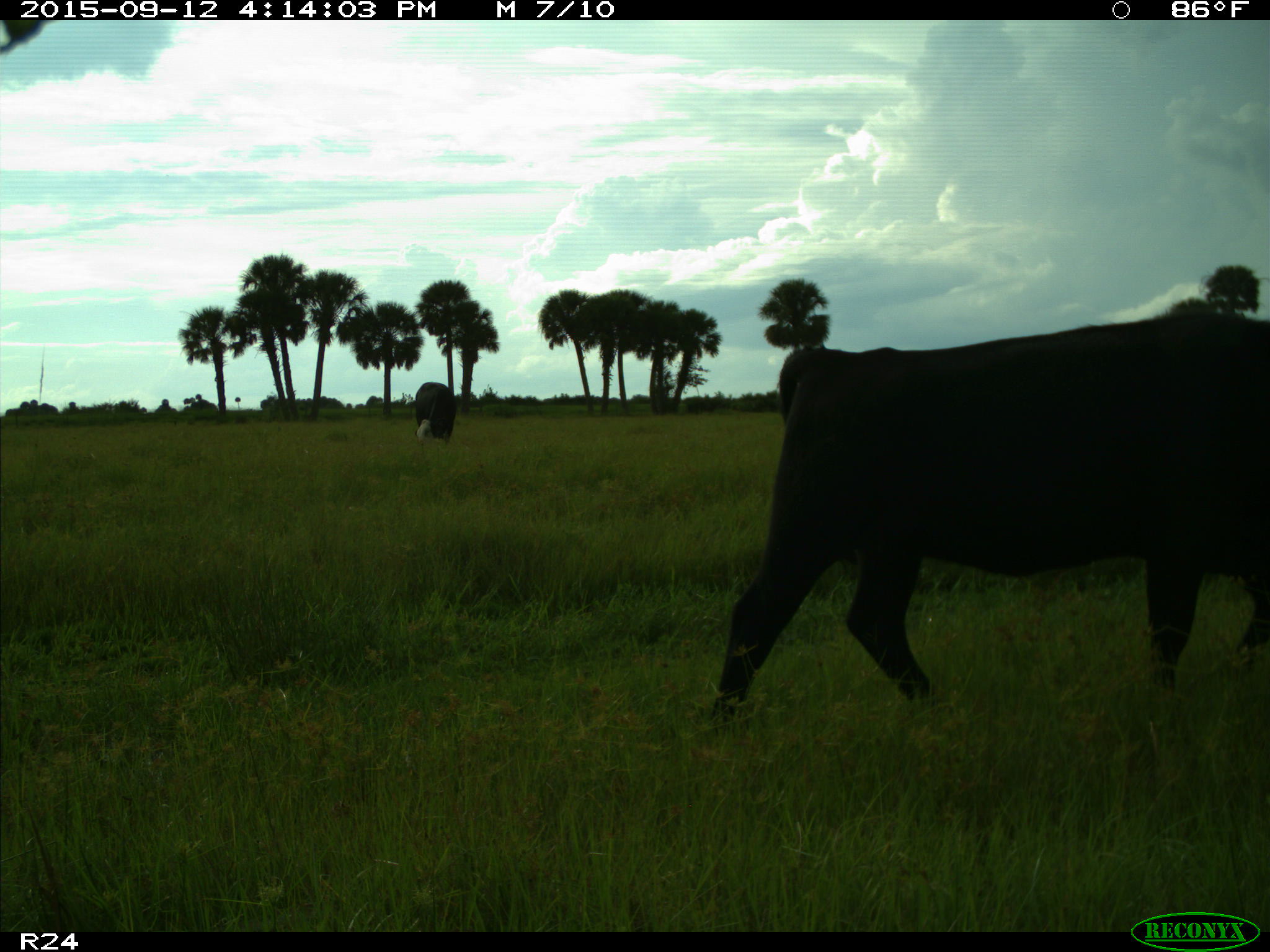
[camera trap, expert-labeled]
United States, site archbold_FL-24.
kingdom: Animalia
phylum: Chordata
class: Mammalia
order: Artiodactyla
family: Bovidae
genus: Bos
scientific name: Bos taurus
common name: domestic cow